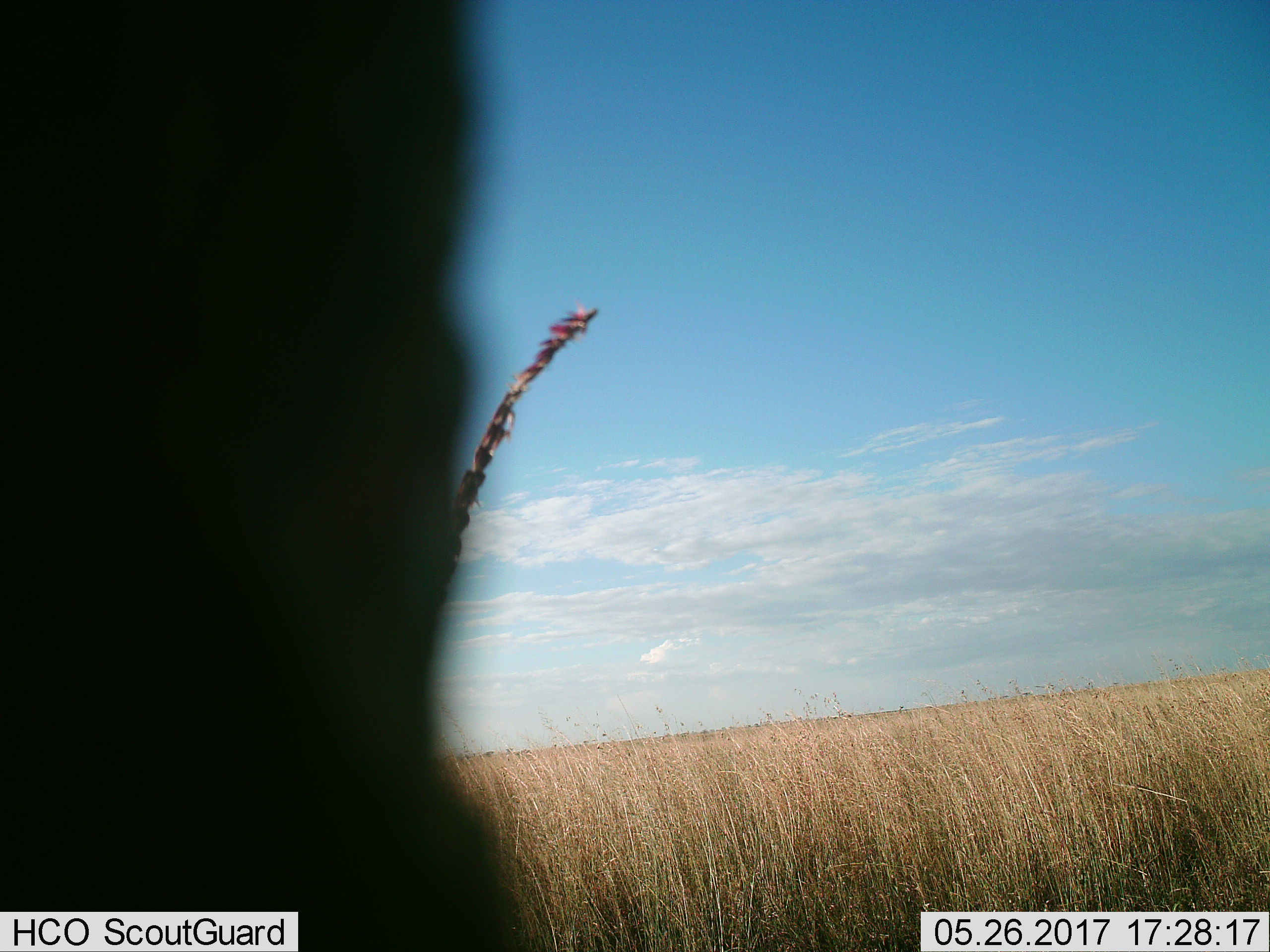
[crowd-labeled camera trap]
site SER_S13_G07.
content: unidentified animal